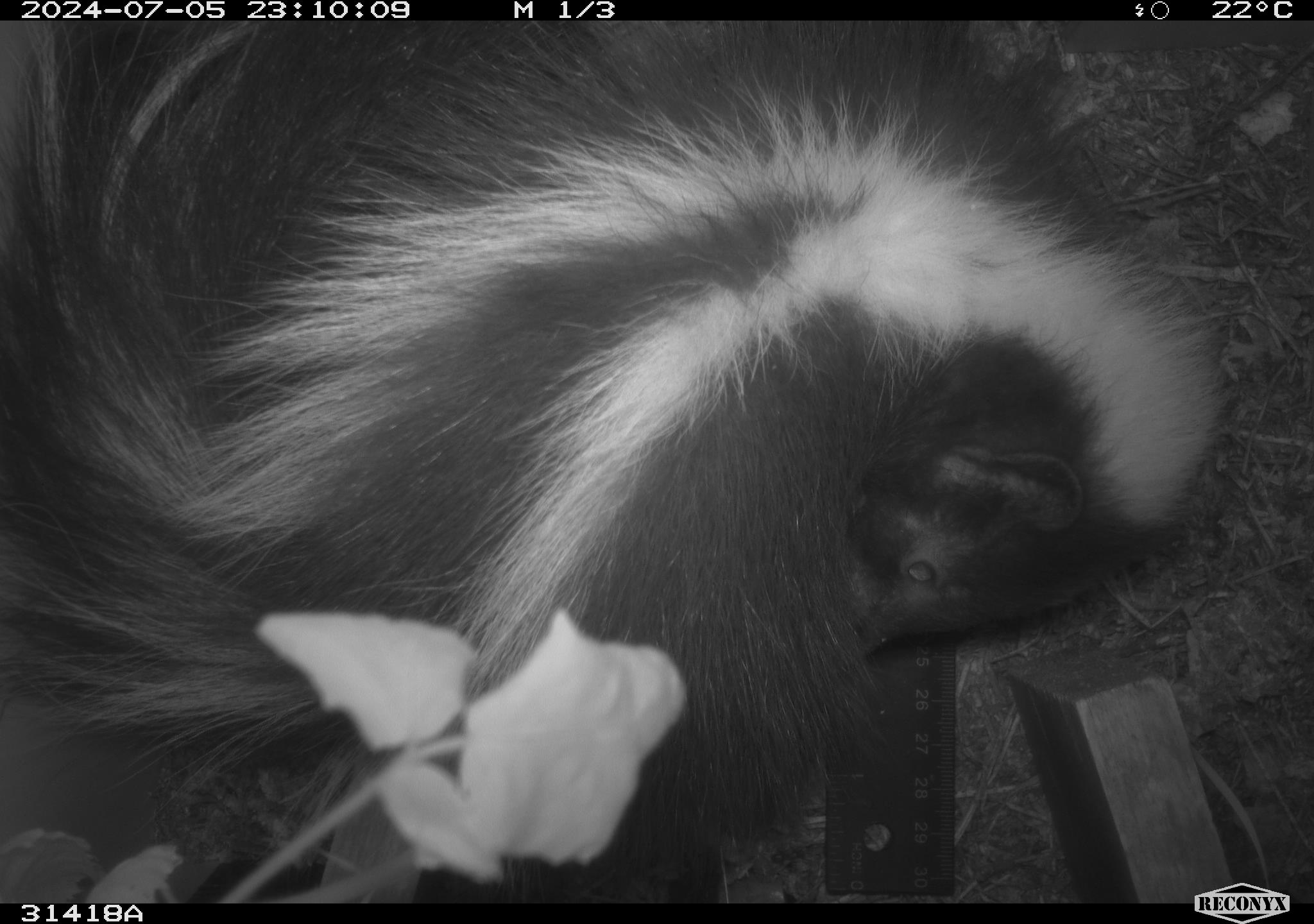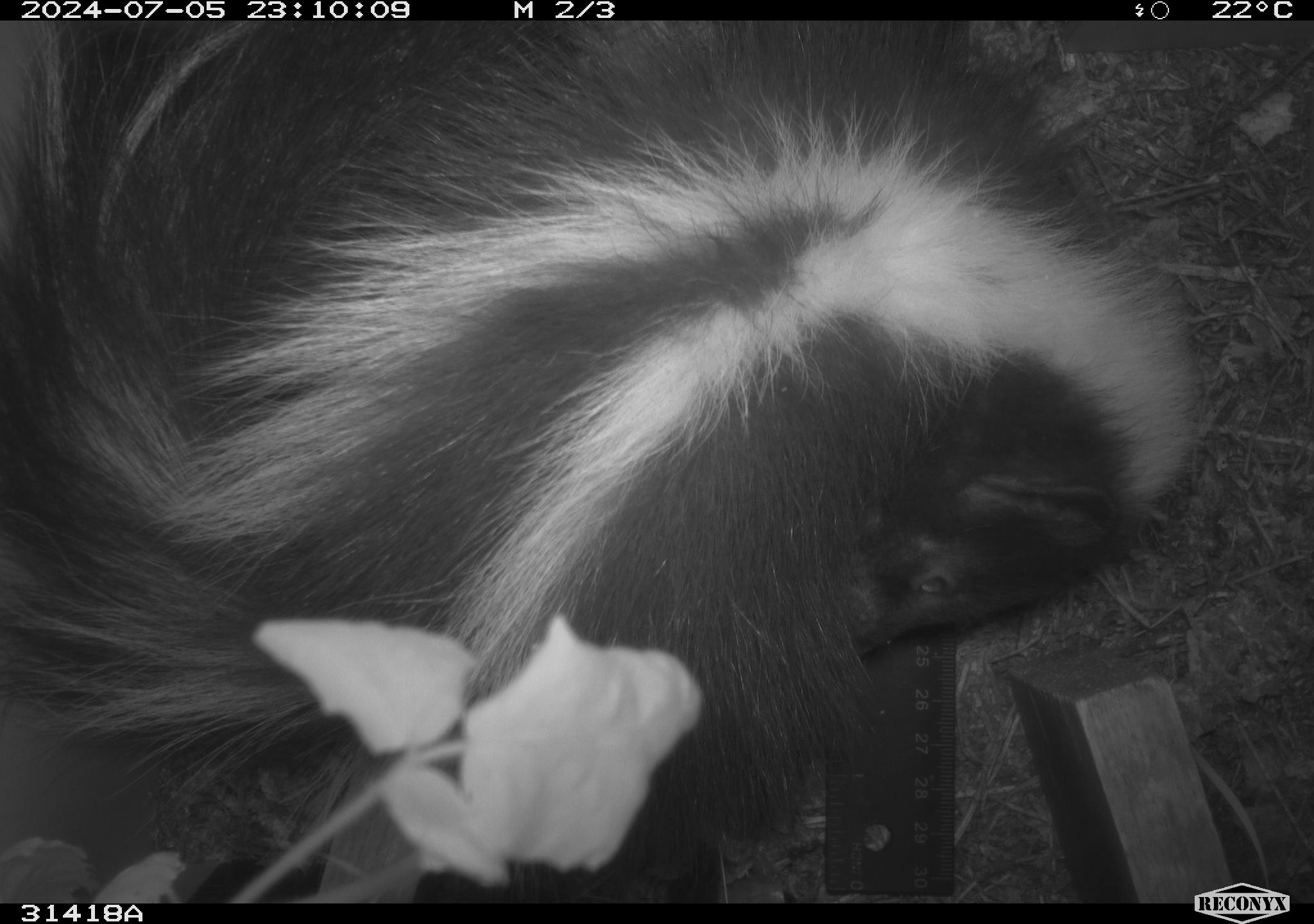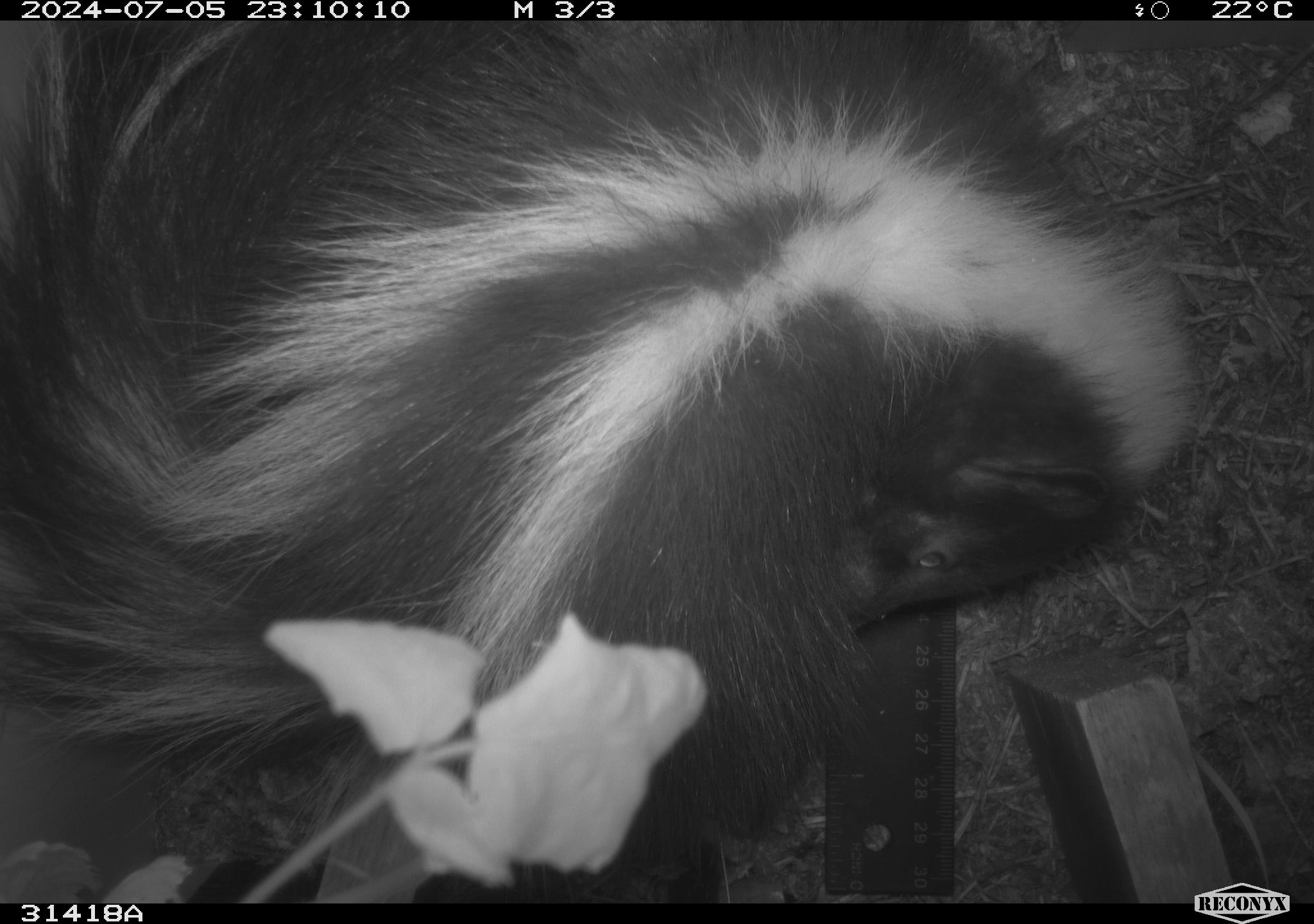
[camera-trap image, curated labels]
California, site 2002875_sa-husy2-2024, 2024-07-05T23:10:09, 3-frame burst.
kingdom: Animalia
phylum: Chordata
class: Mammalia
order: Carnivora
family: Mephitidae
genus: Mephitis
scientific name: Mephitis mephitis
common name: striped skunk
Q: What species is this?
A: Striped skunk (Mephitis mephitis).